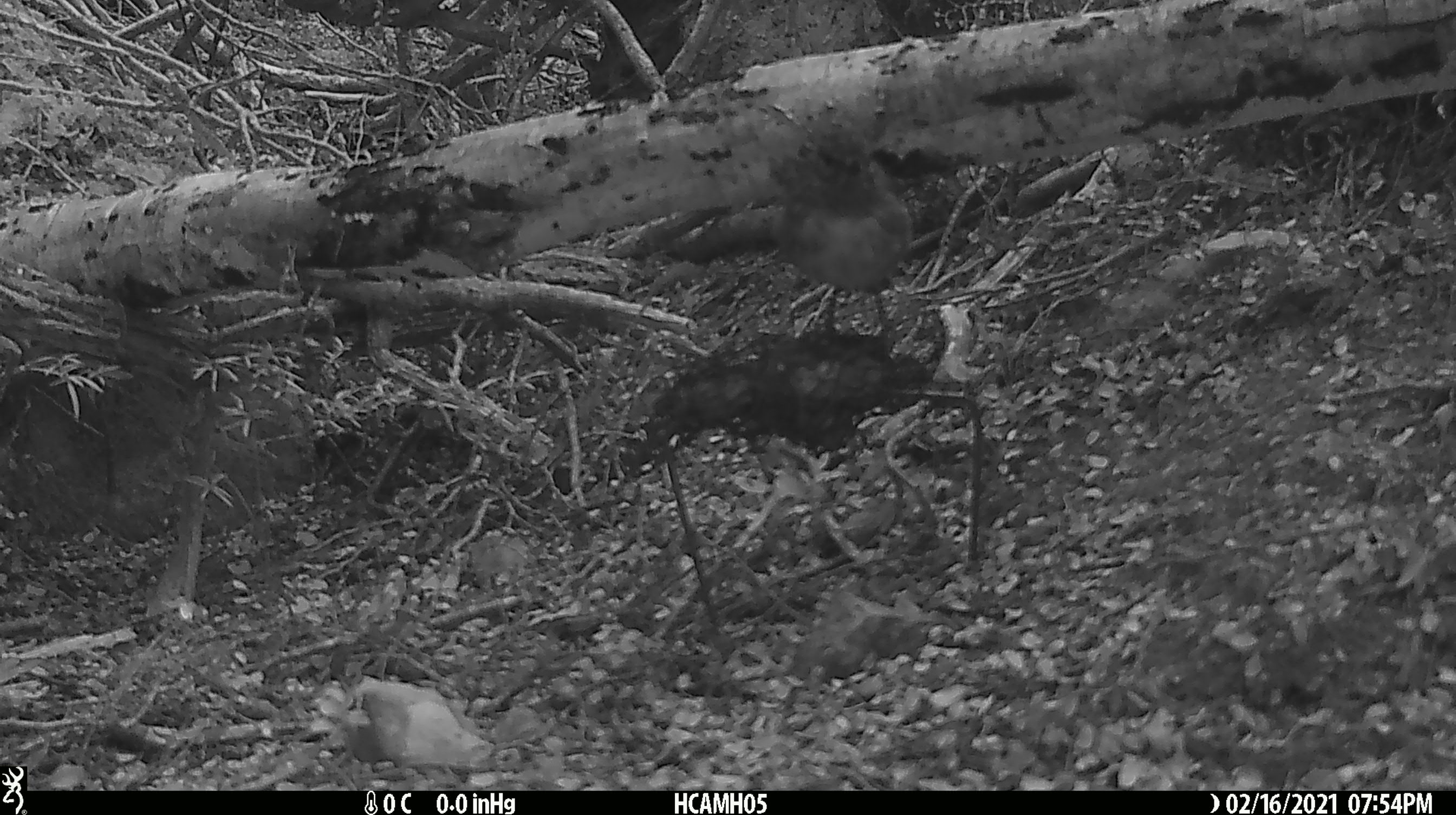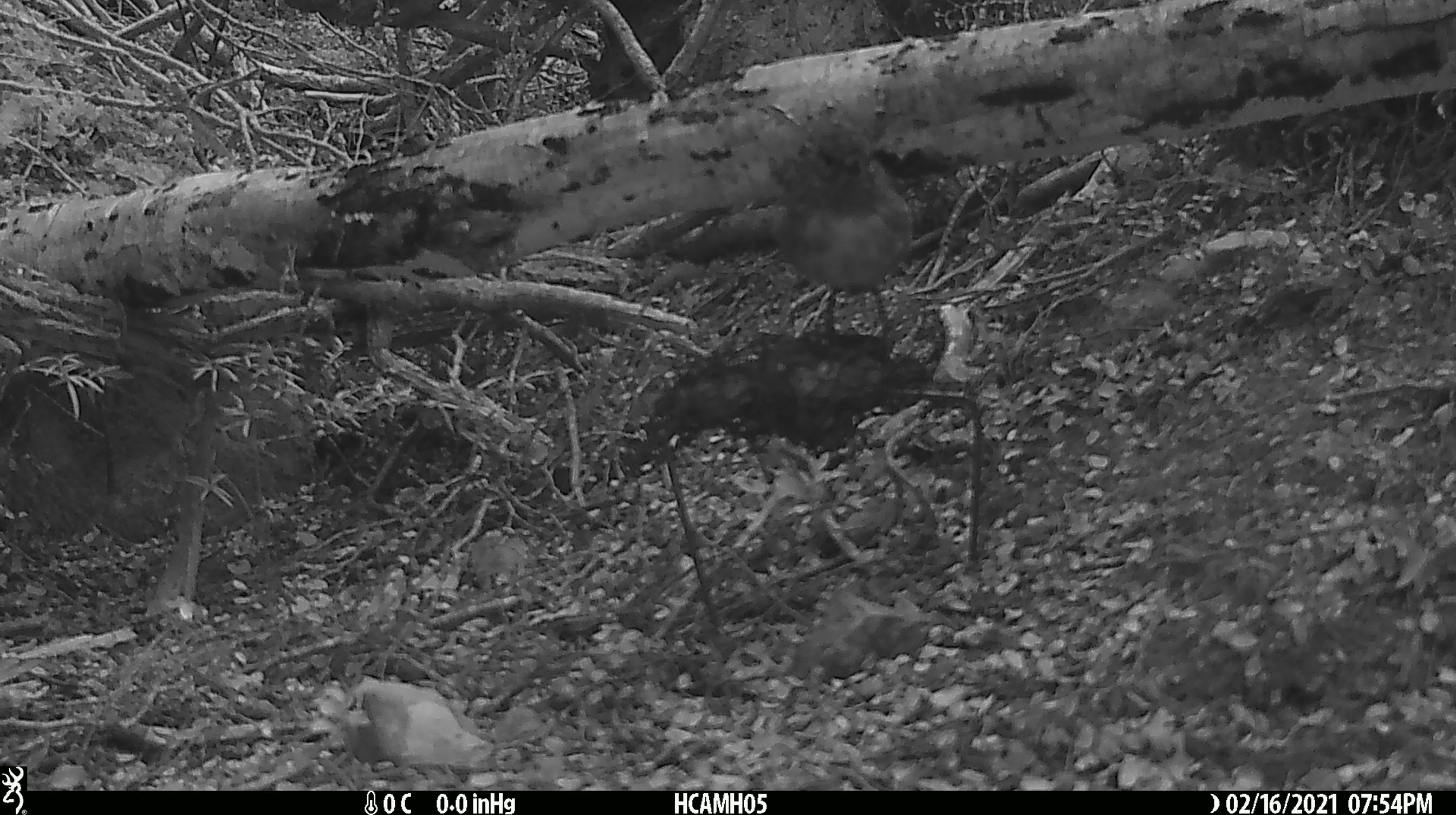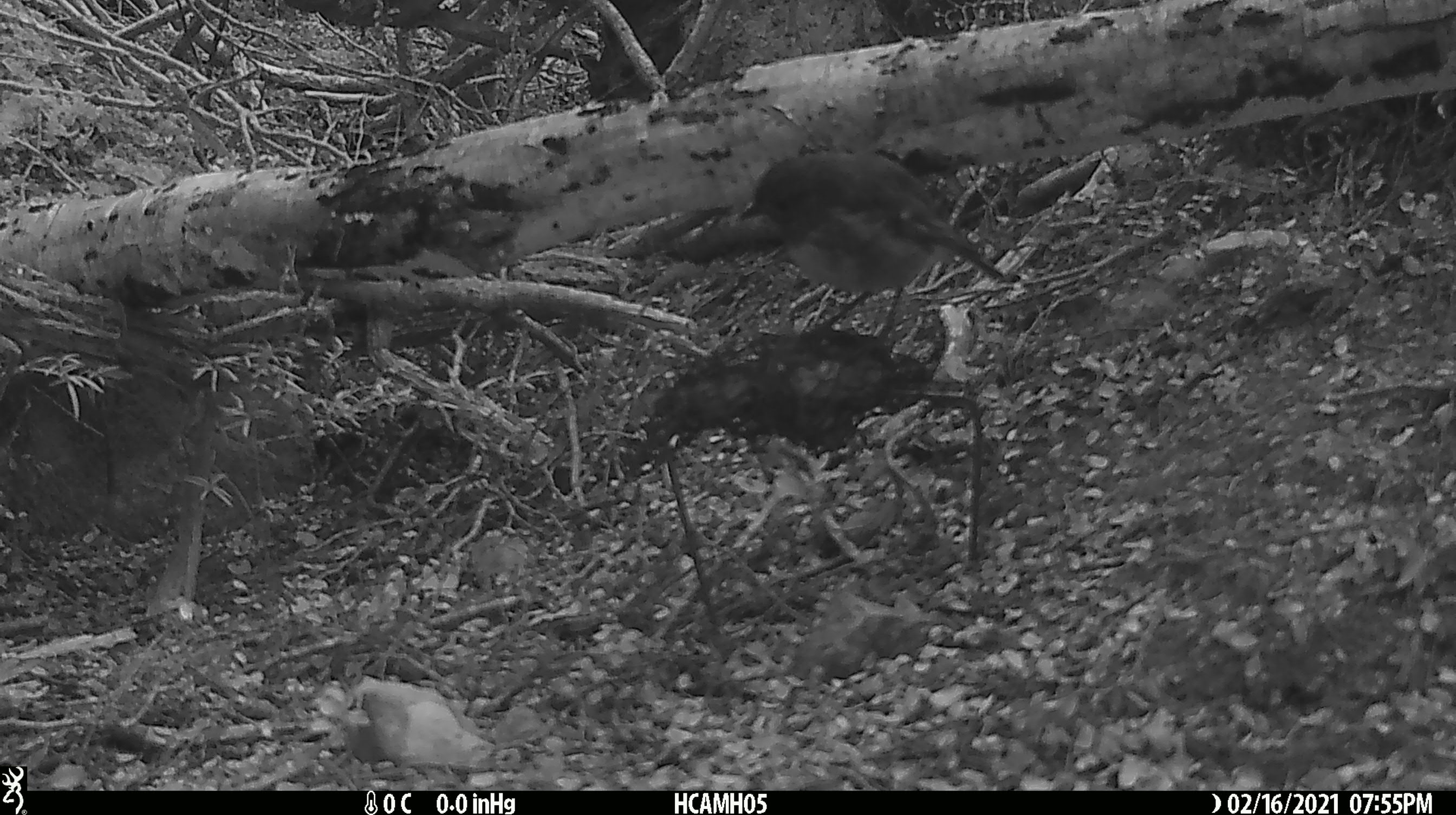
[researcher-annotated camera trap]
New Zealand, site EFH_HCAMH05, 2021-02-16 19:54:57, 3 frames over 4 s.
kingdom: Animalia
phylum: Chordata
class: Aves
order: Passeriformes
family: Petroicidae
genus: Petroica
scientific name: Petroica australis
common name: new zealand robin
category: robin